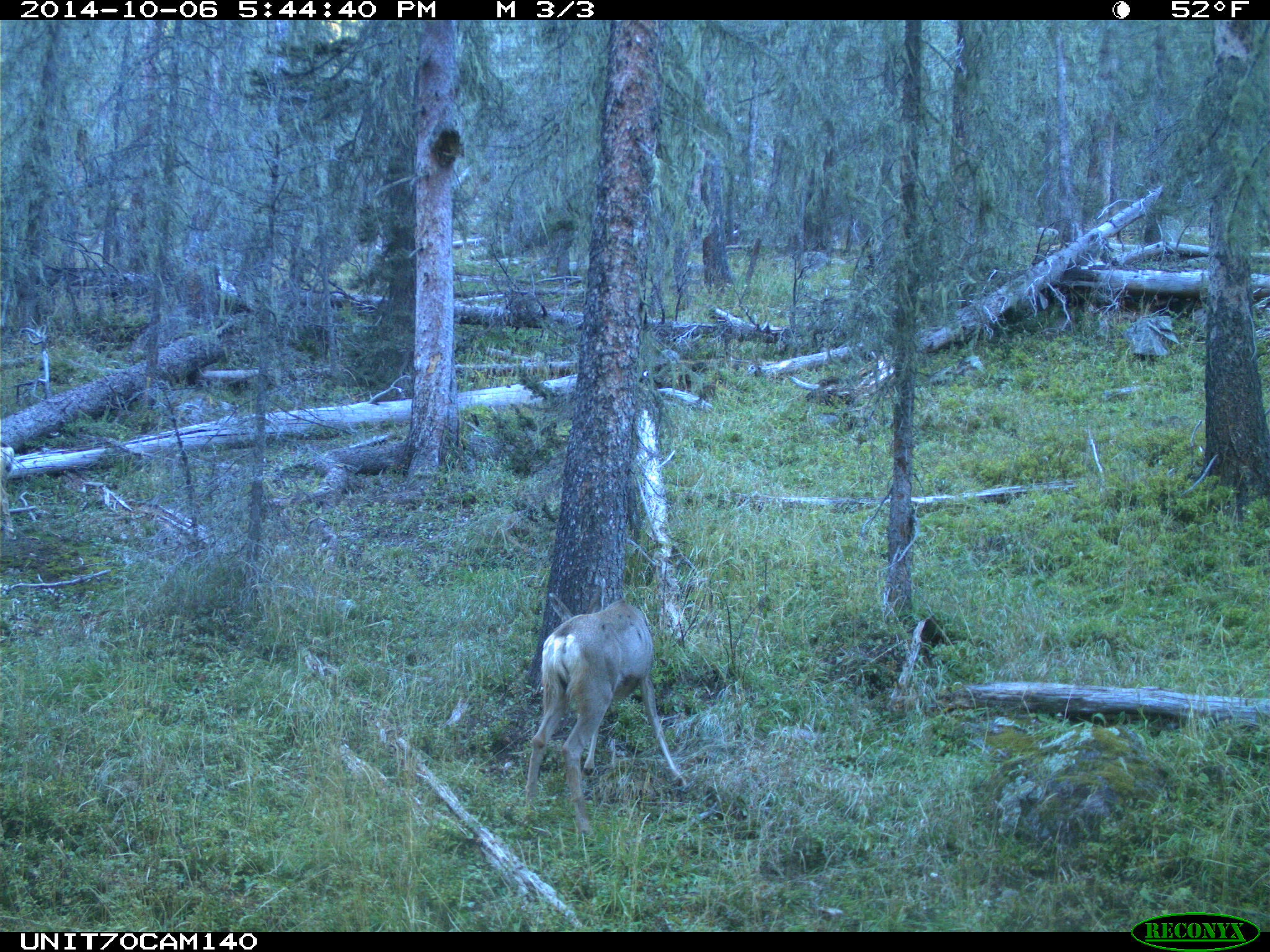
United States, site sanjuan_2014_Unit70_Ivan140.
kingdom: Animalia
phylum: Chordata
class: Mammalia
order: Artiodactyla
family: Cervidae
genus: Odocoileus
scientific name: Odocoileus hemionus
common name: mule deer